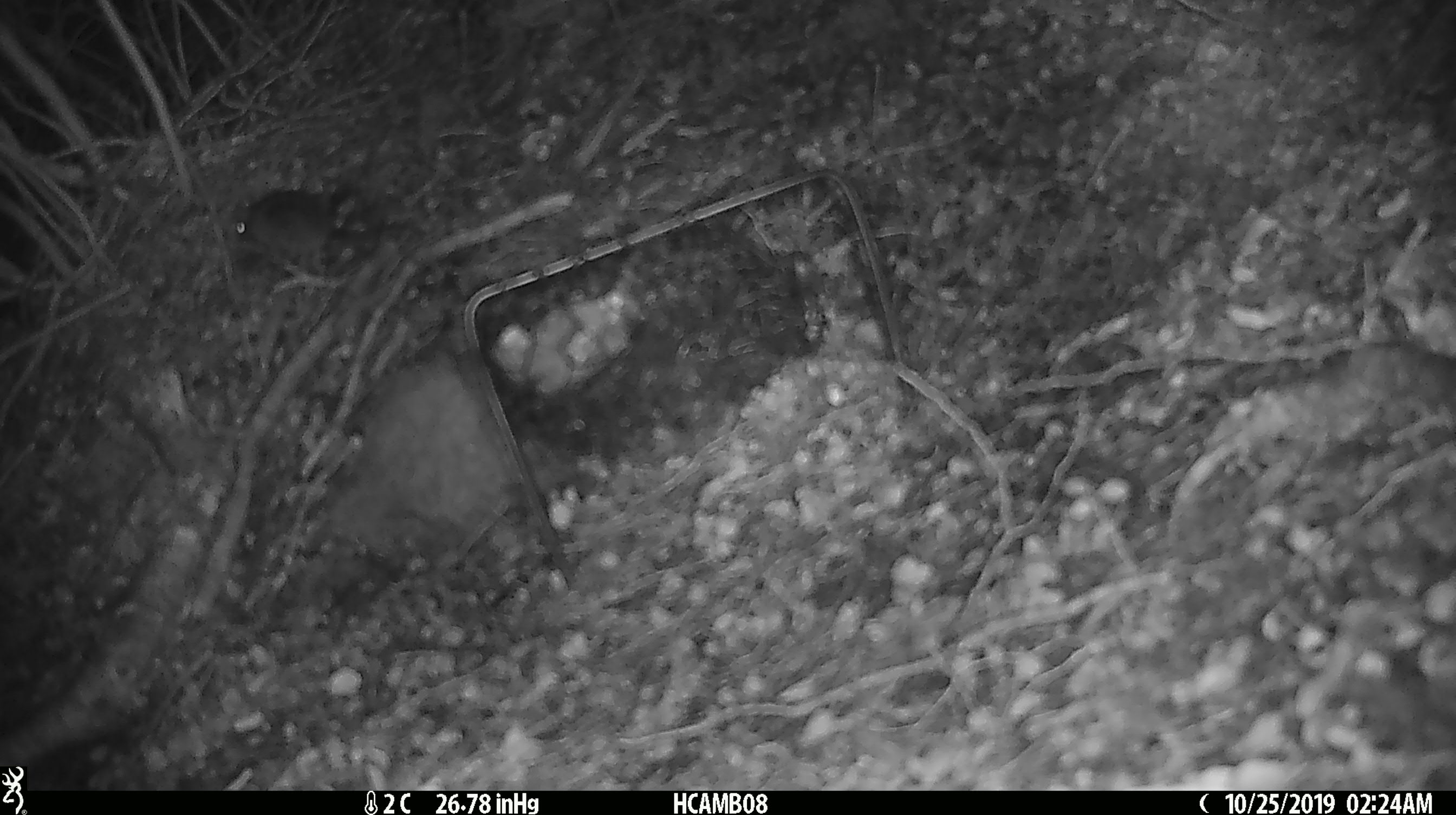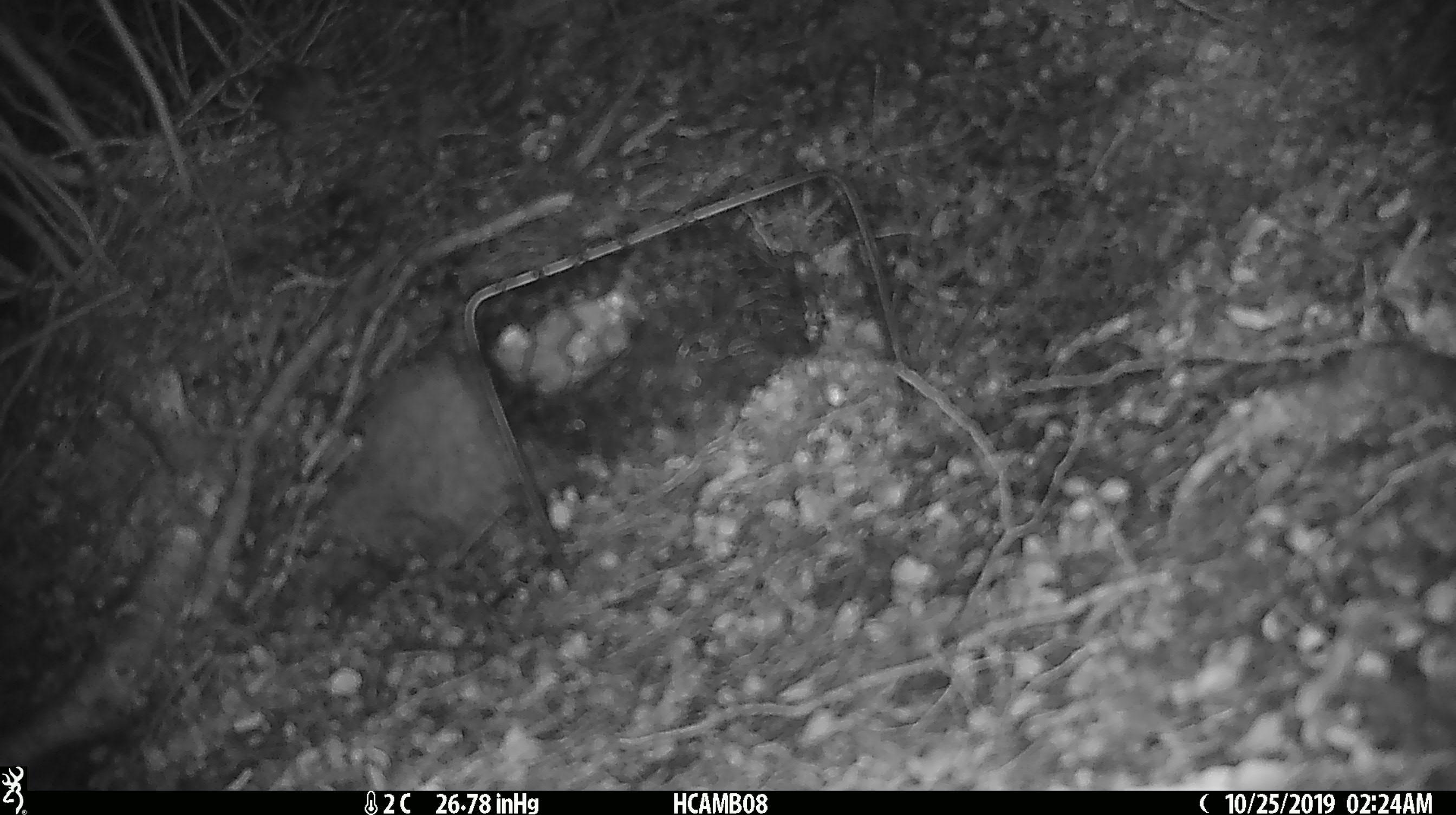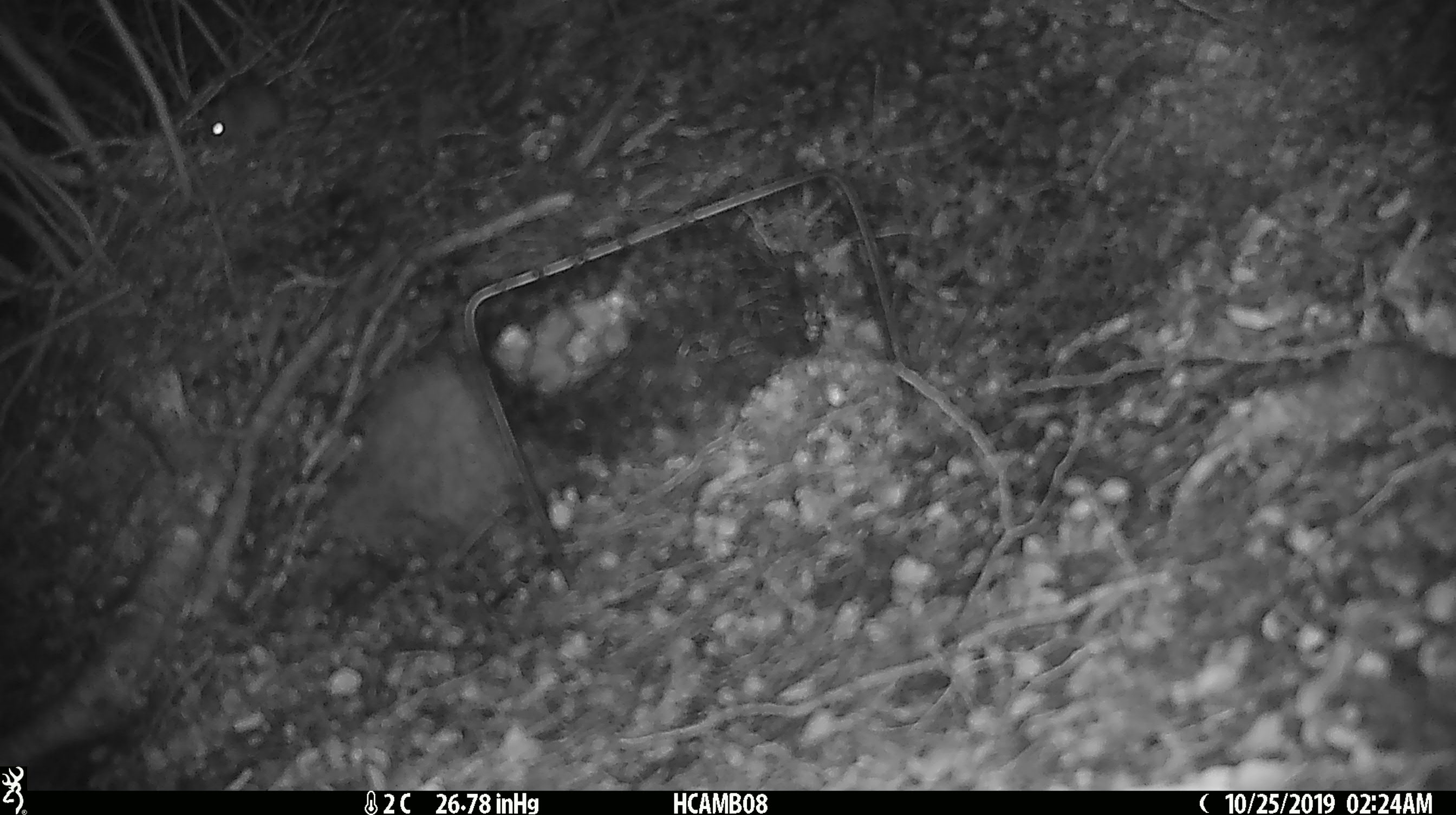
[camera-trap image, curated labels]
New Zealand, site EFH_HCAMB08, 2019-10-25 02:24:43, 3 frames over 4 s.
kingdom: Animalia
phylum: Chordata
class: Mammalia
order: Rodentia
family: Muridae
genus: Mus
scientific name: Mus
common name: mouse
Mouse (Mus).